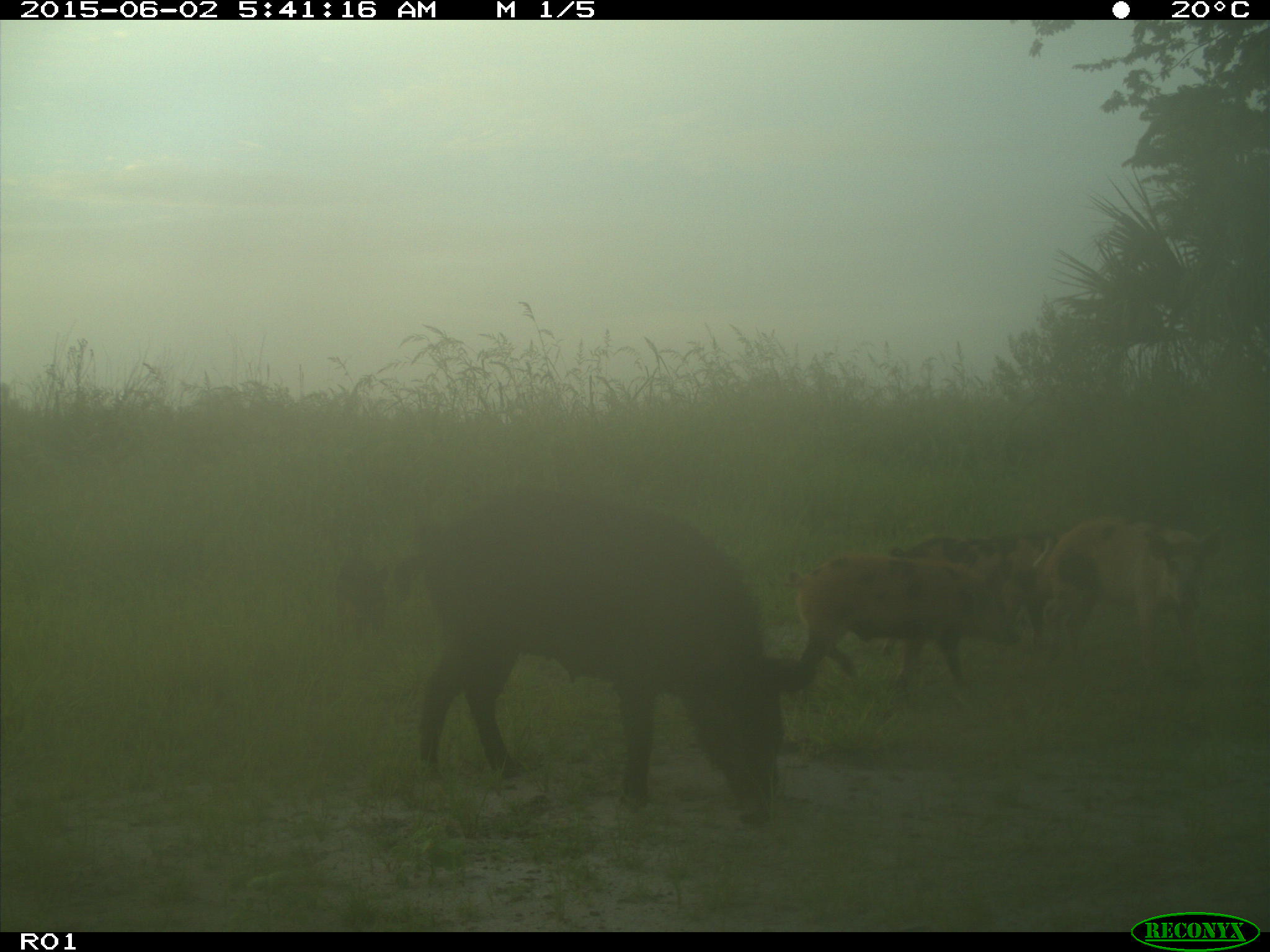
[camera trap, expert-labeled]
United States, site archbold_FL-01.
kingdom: Animalia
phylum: Chordata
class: Mammalia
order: Artiodactyla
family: Suidae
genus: Sus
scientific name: Sus scrofa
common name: wild boar